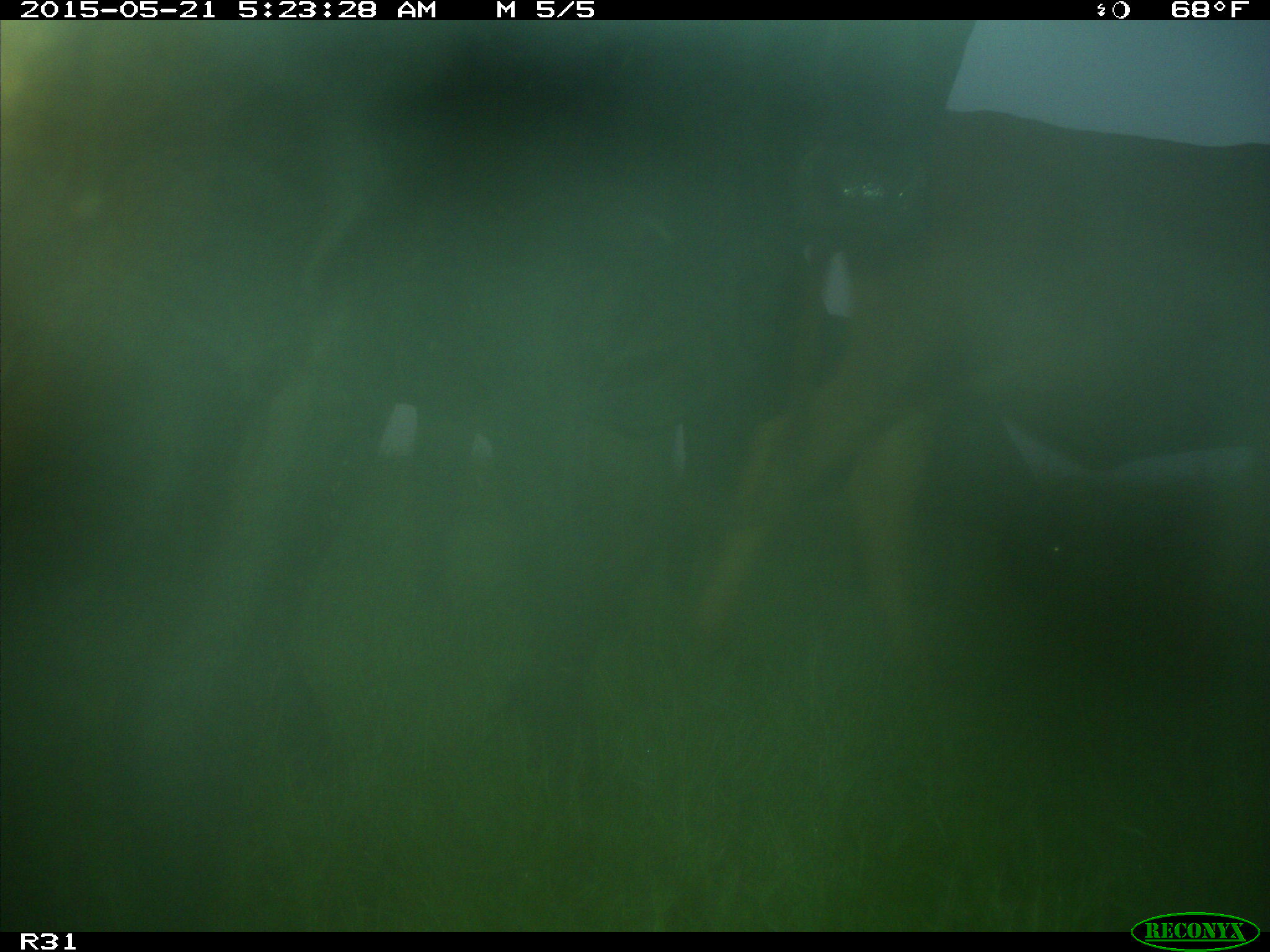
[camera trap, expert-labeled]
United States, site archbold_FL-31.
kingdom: Animalia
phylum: Chordata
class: Mammalia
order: Artiodactyla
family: Bovidae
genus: Bos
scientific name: Bos taurus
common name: domestic cow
Bos taurus (domestic cow).